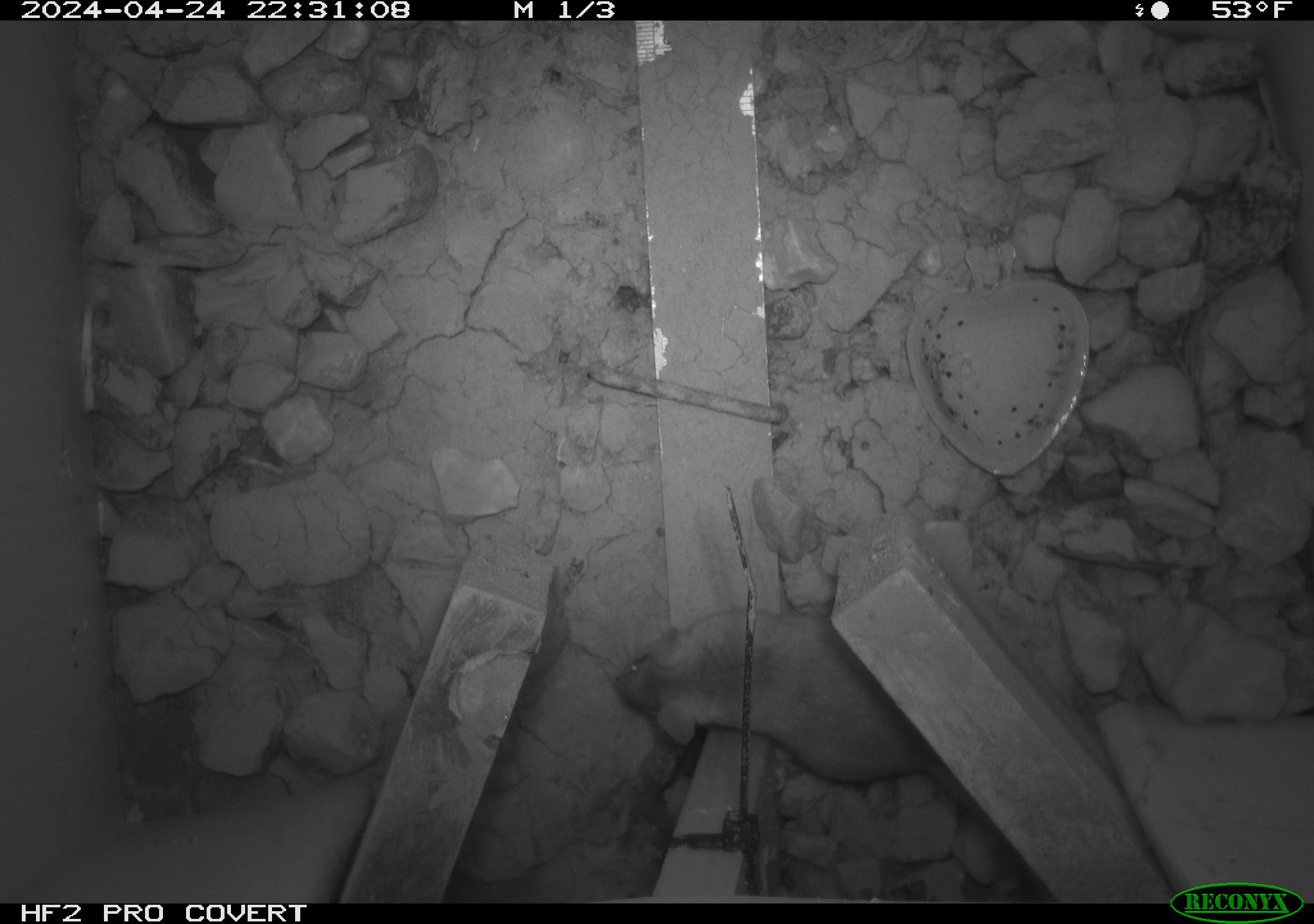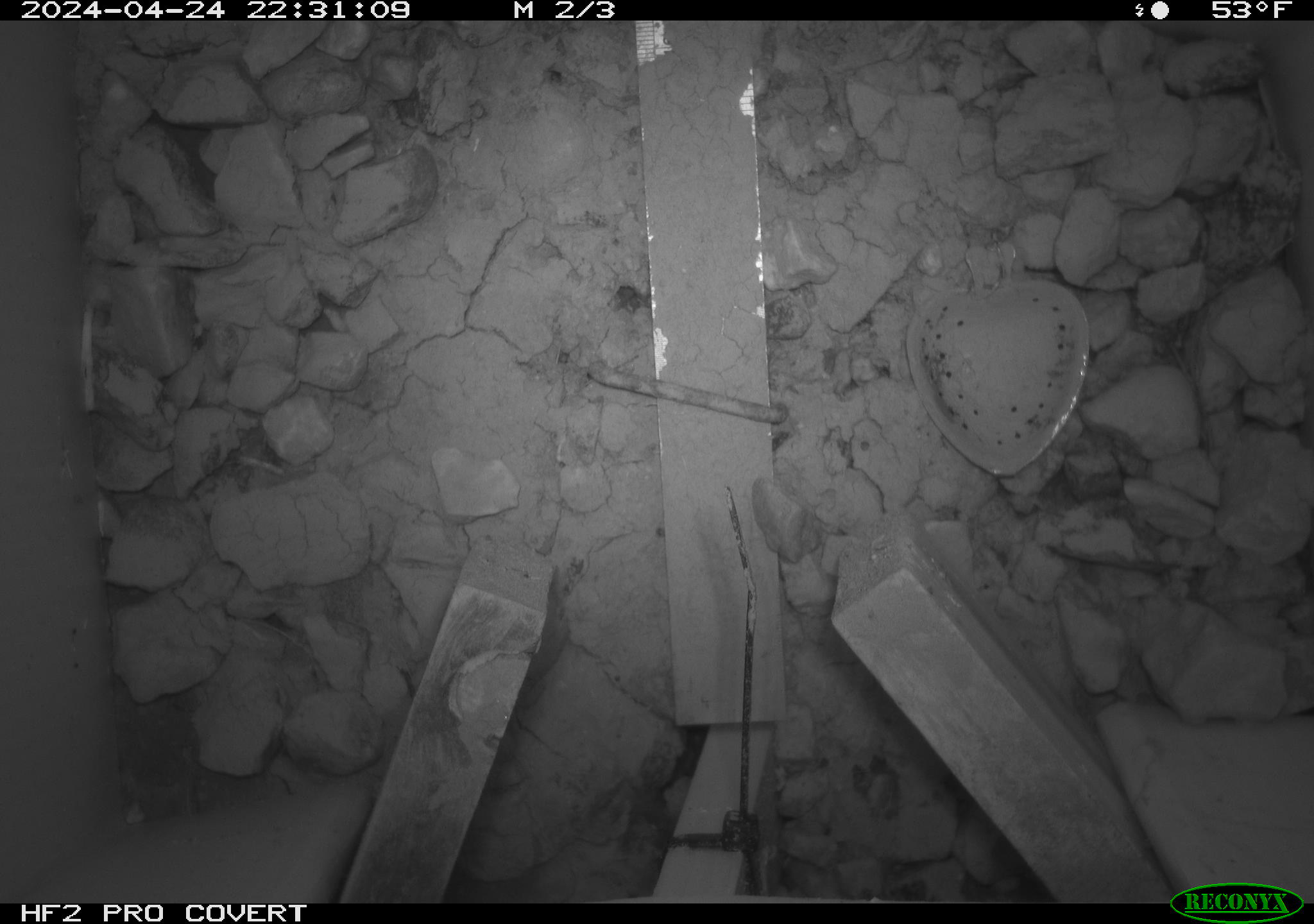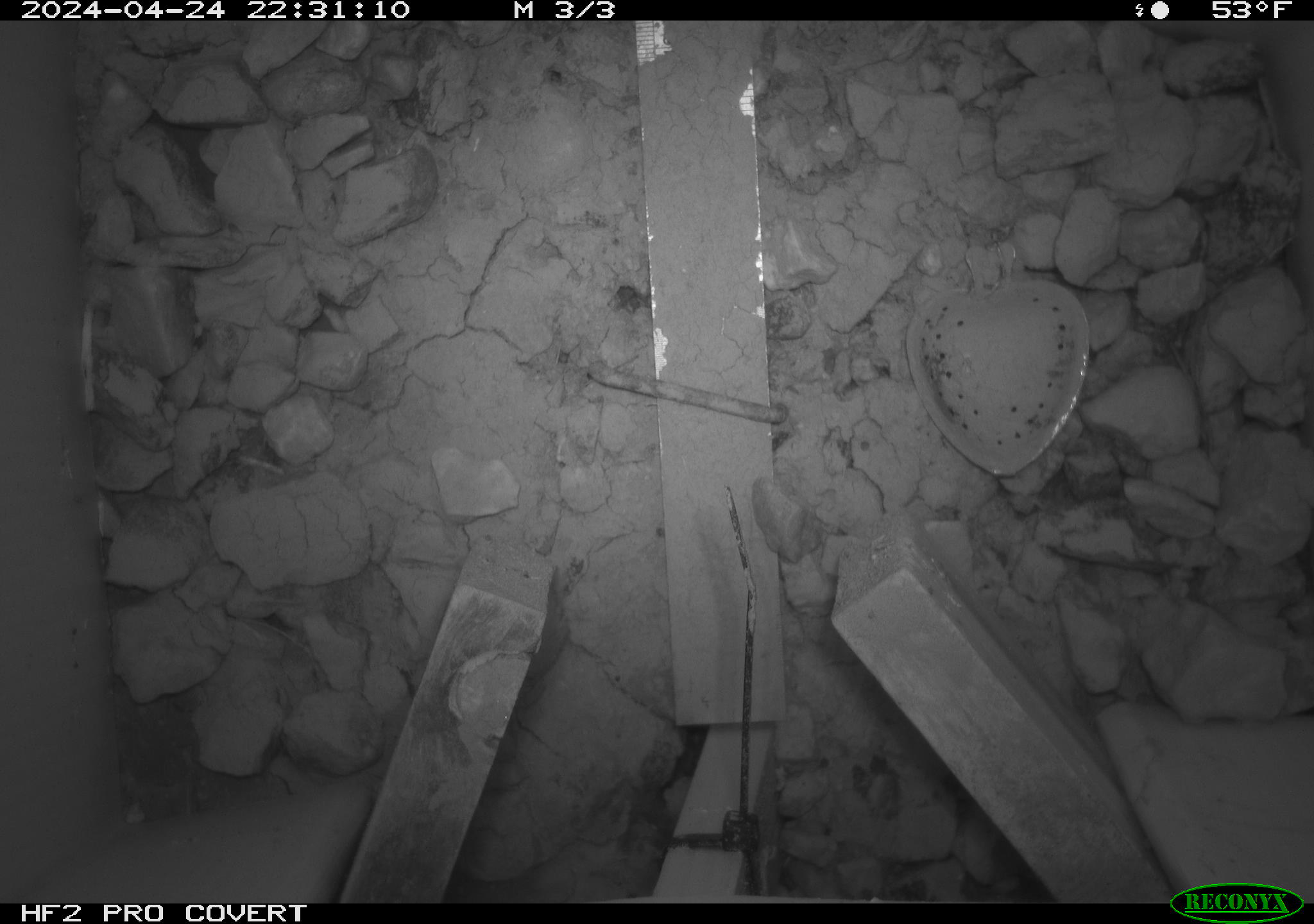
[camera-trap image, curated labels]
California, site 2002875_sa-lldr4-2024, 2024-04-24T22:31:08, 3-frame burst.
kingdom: Animalia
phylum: Chordata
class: Mammalia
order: Rodentia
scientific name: Rodentia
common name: mouse species